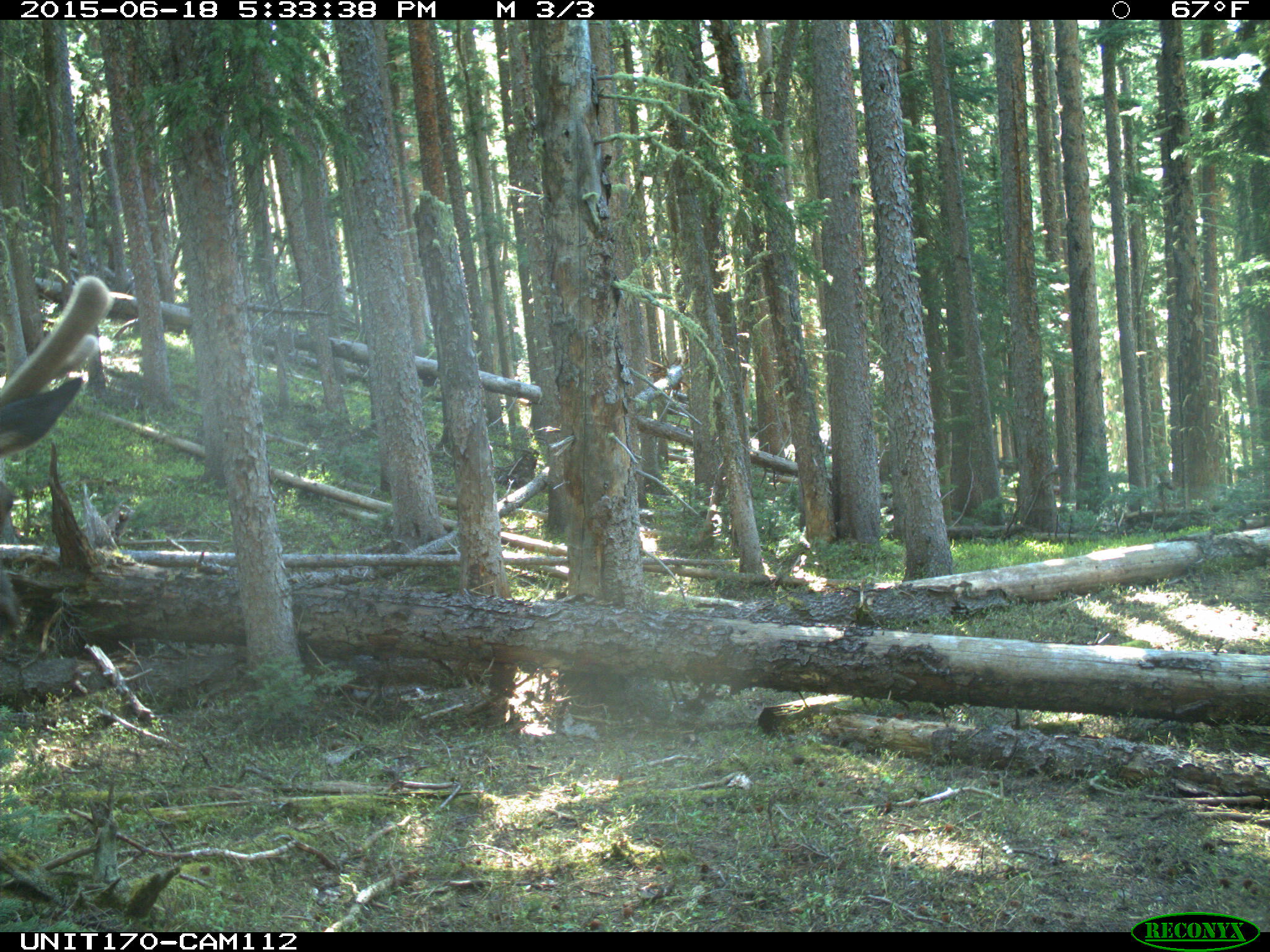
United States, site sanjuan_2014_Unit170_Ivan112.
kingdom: Animalia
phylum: Chordata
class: Mammalia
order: Artiodactyla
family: Cervidae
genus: Cervus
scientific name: Cervus elaphus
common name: red deer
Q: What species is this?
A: Cervus elaphus (red deer).